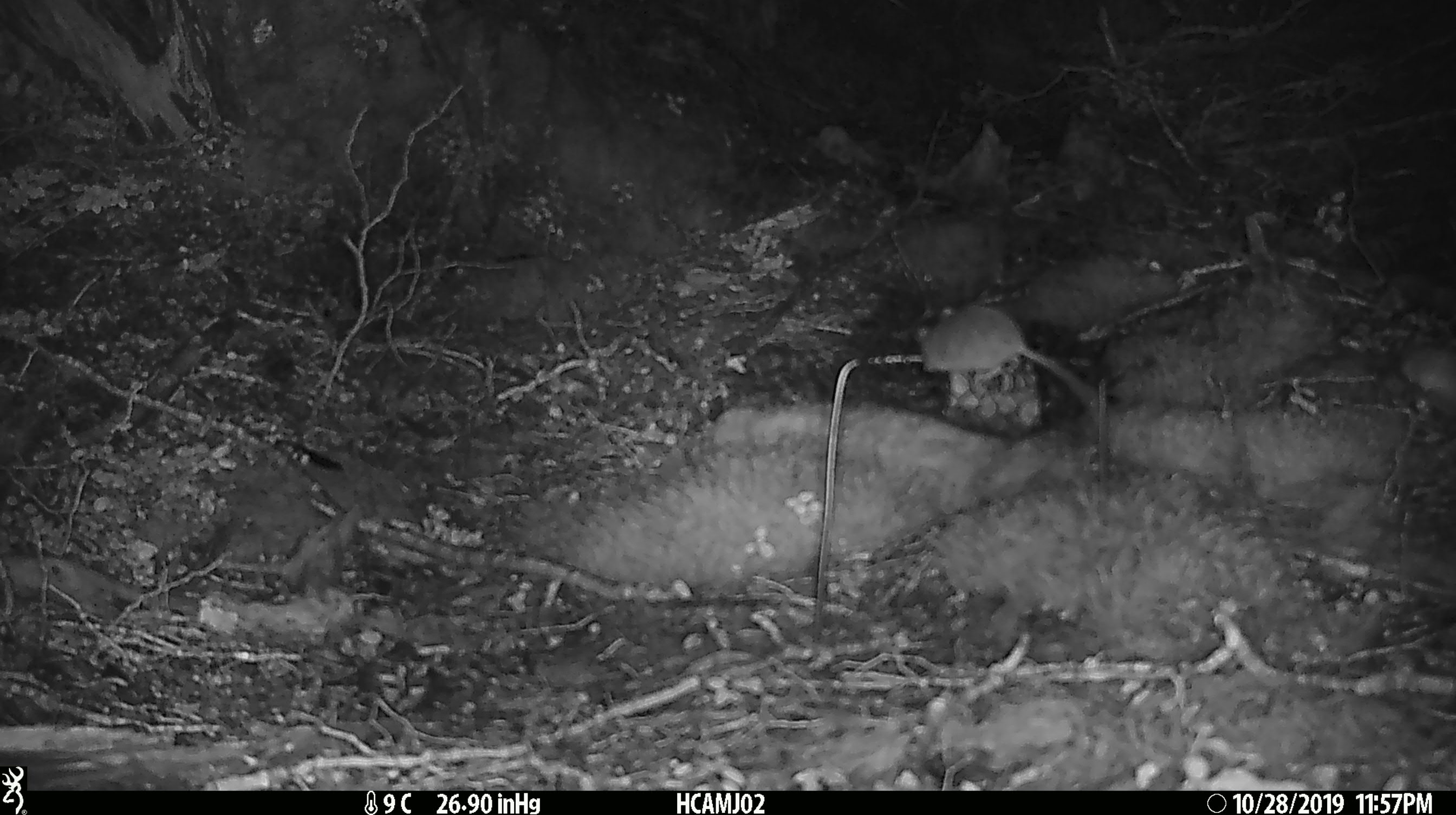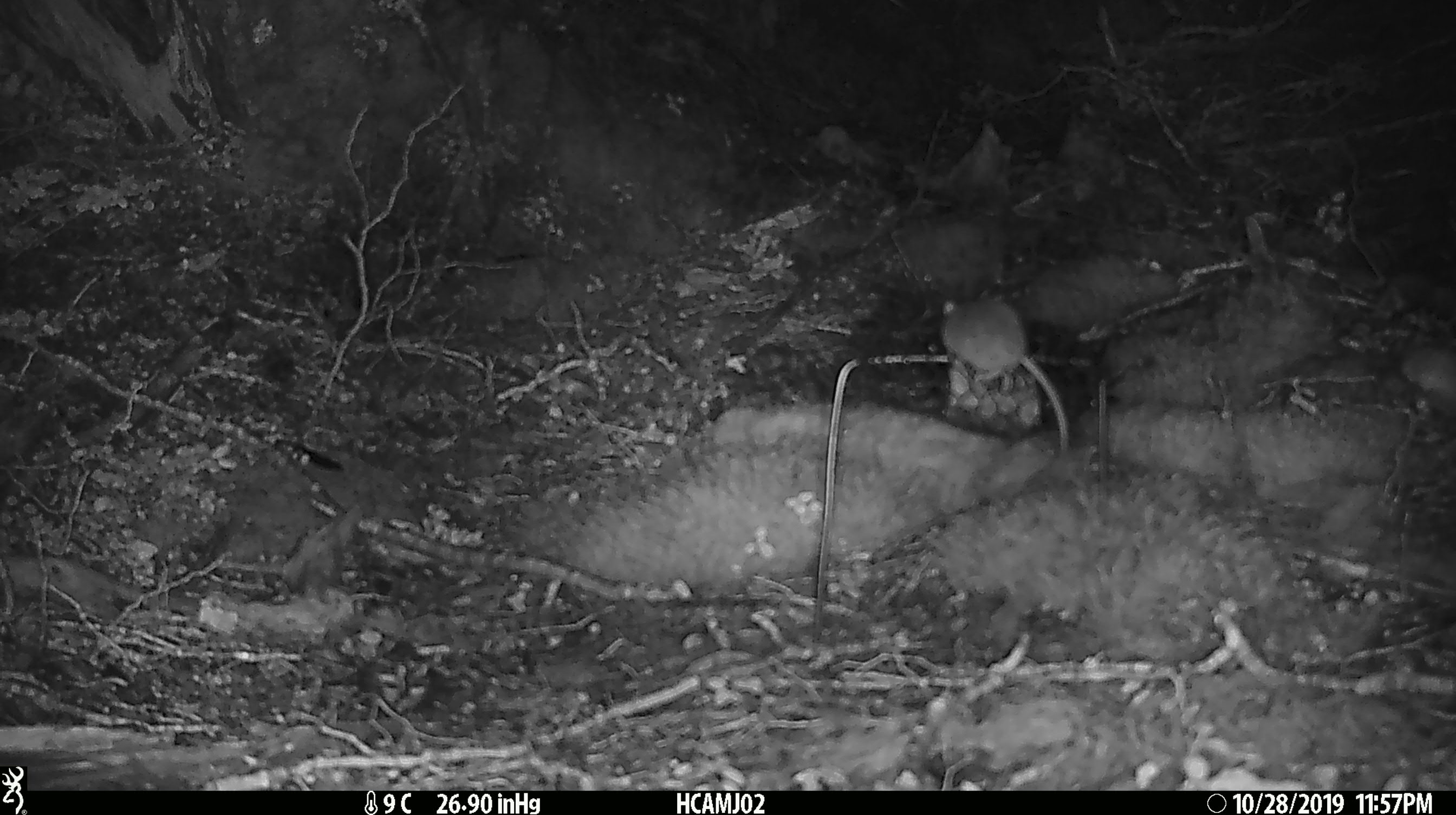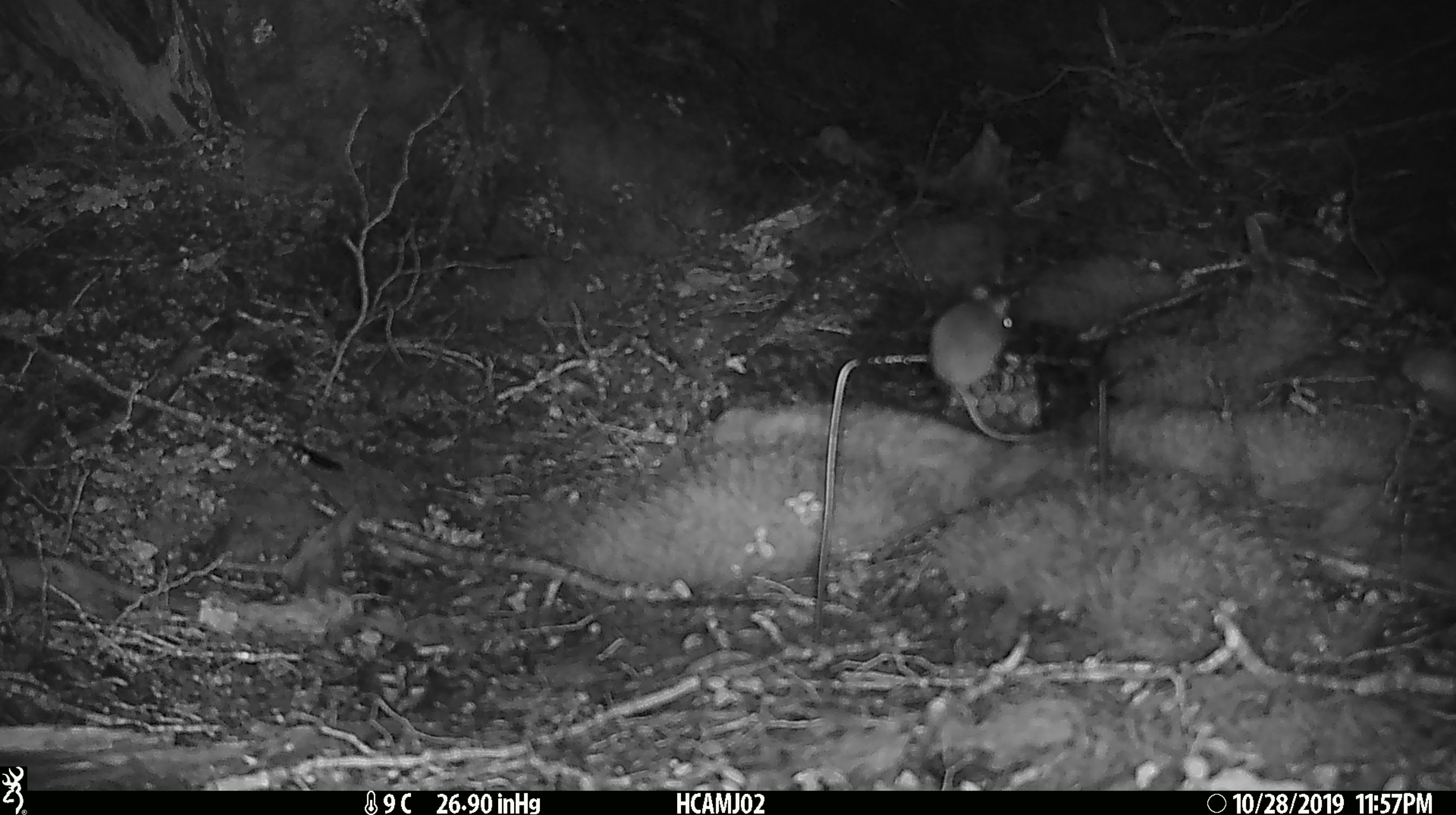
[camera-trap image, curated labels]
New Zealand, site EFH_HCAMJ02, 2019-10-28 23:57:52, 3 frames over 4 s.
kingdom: Animalia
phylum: Chordata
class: Mammalia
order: Rodentia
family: Muridae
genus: Mus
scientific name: Mus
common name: mouse